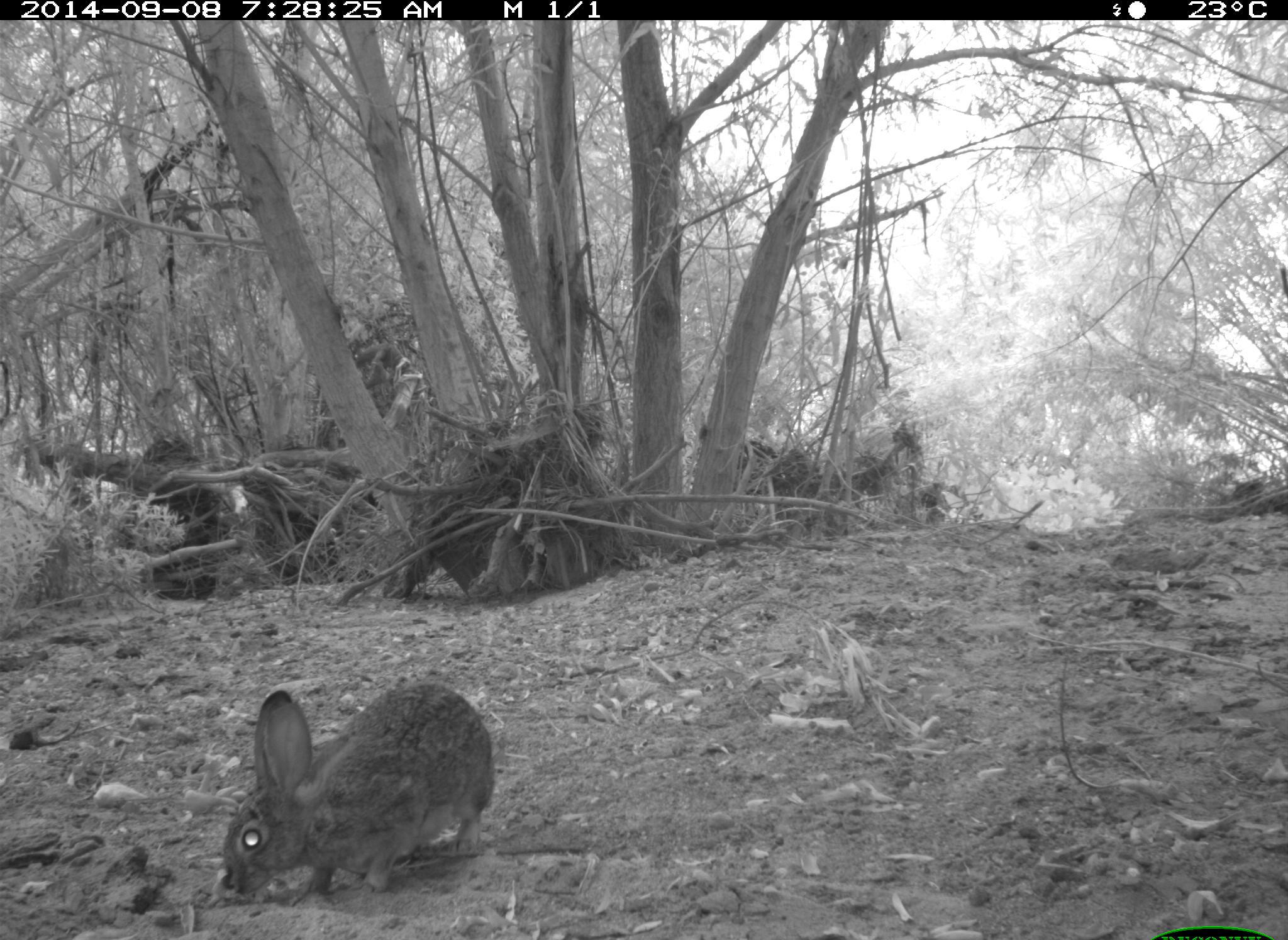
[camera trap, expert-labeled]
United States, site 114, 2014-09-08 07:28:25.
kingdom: Animalia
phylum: Chordata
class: Mammalia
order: Lagomorpha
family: Leporidae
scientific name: Leporidae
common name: rabbits and hares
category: rabbit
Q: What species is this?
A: Rabbit (rabbits and hares) (Leporidae).